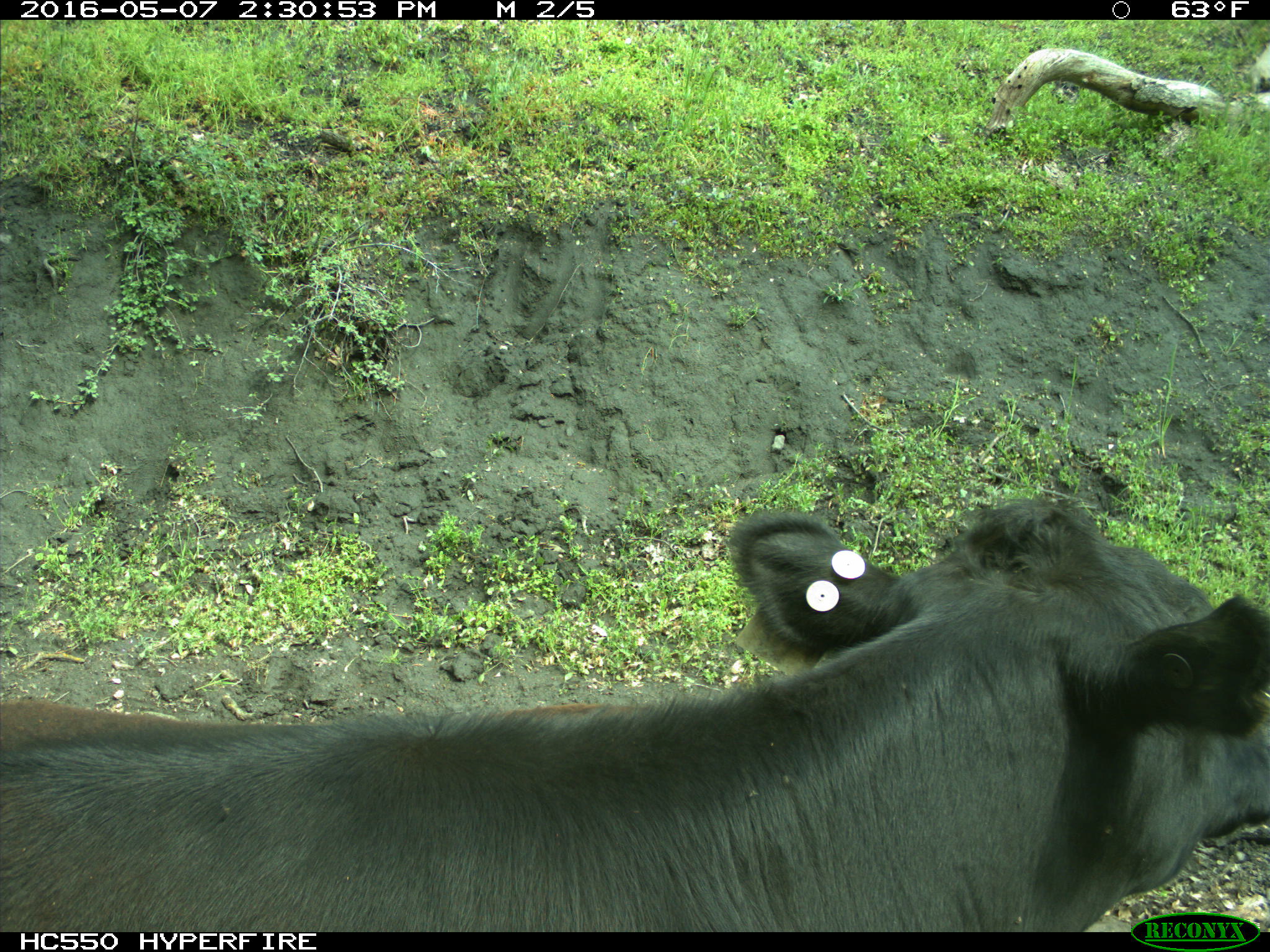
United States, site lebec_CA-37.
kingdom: Animalia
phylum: Chordata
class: Mammalia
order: Artiodactyla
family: Bovidae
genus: Bos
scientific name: Bos taurus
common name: domestic cow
Bos taurus (domestic cow).